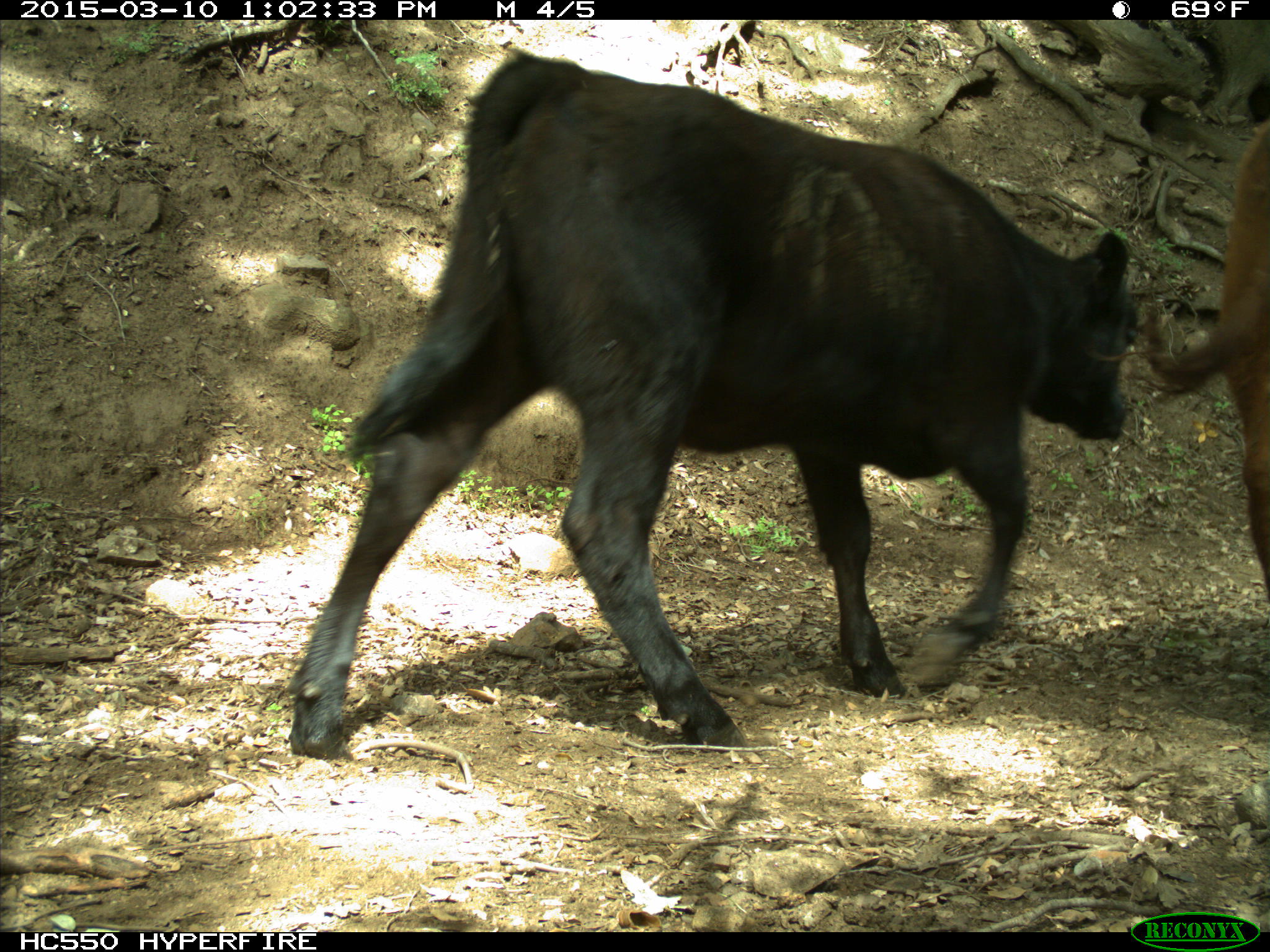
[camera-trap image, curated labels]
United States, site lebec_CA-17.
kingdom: Animalia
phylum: Chordata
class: Mammalia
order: Artiodactyla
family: Bovidae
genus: Bos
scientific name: Bos taurus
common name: domestic cow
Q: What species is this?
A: Bos taurus (domestic cow).